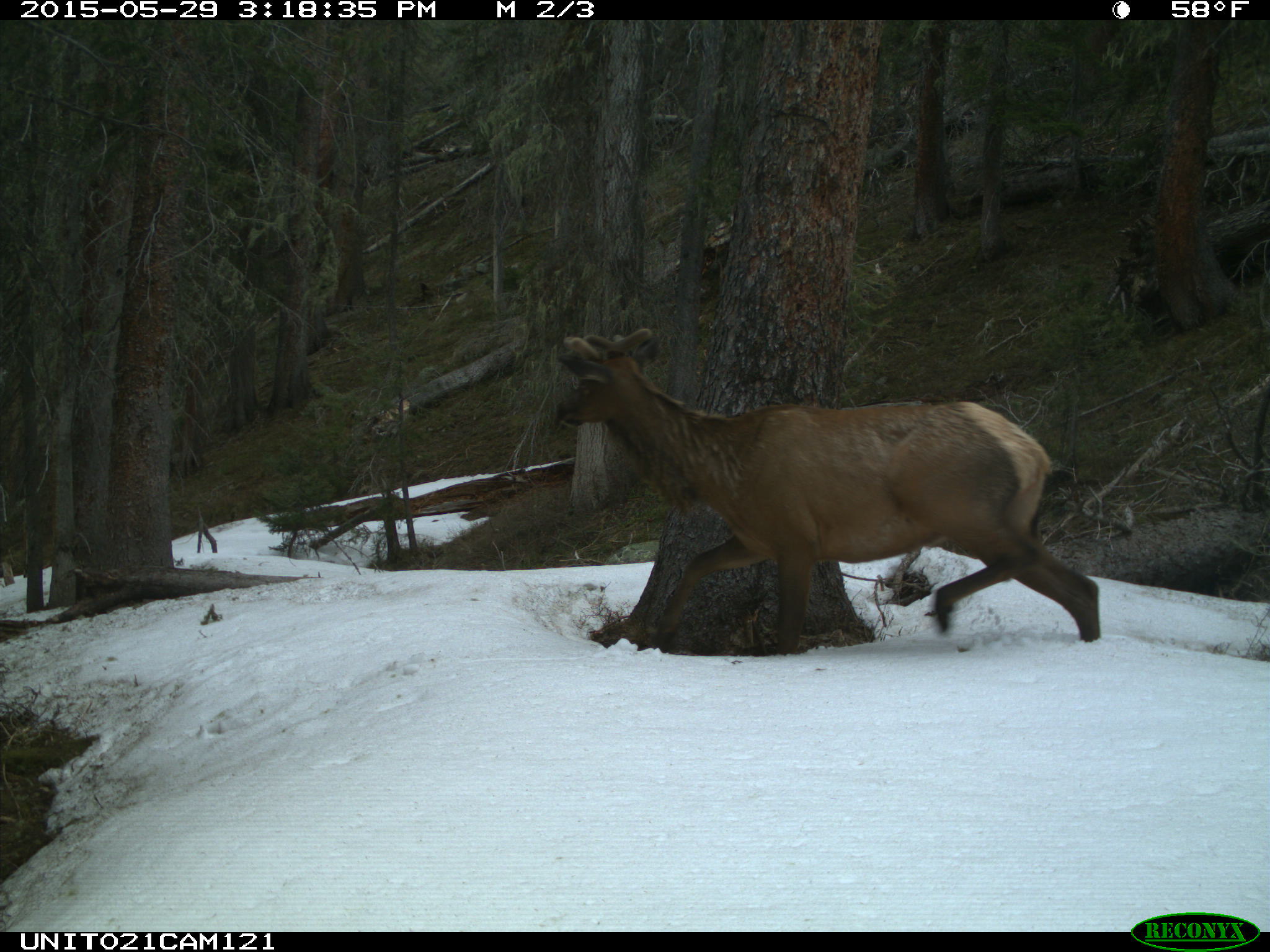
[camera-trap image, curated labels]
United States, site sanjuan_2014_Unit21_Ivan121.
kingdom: Animalia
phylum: Chordata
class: Mammalia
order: Artiodactyla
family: Cervidae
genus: Cervus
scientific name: Cervus elaphus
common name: red deer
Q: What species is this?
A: Cervus elaphus (red deer).